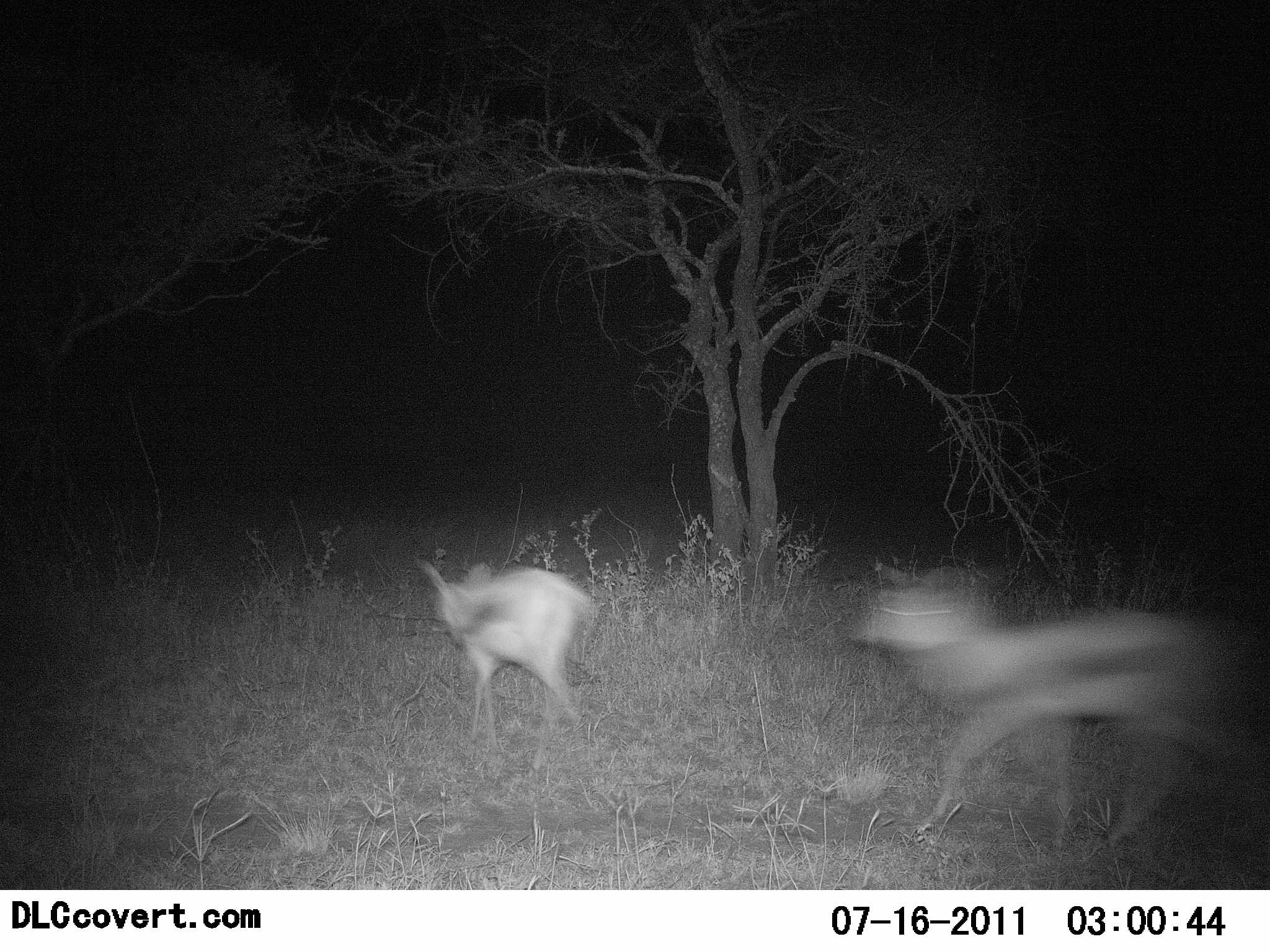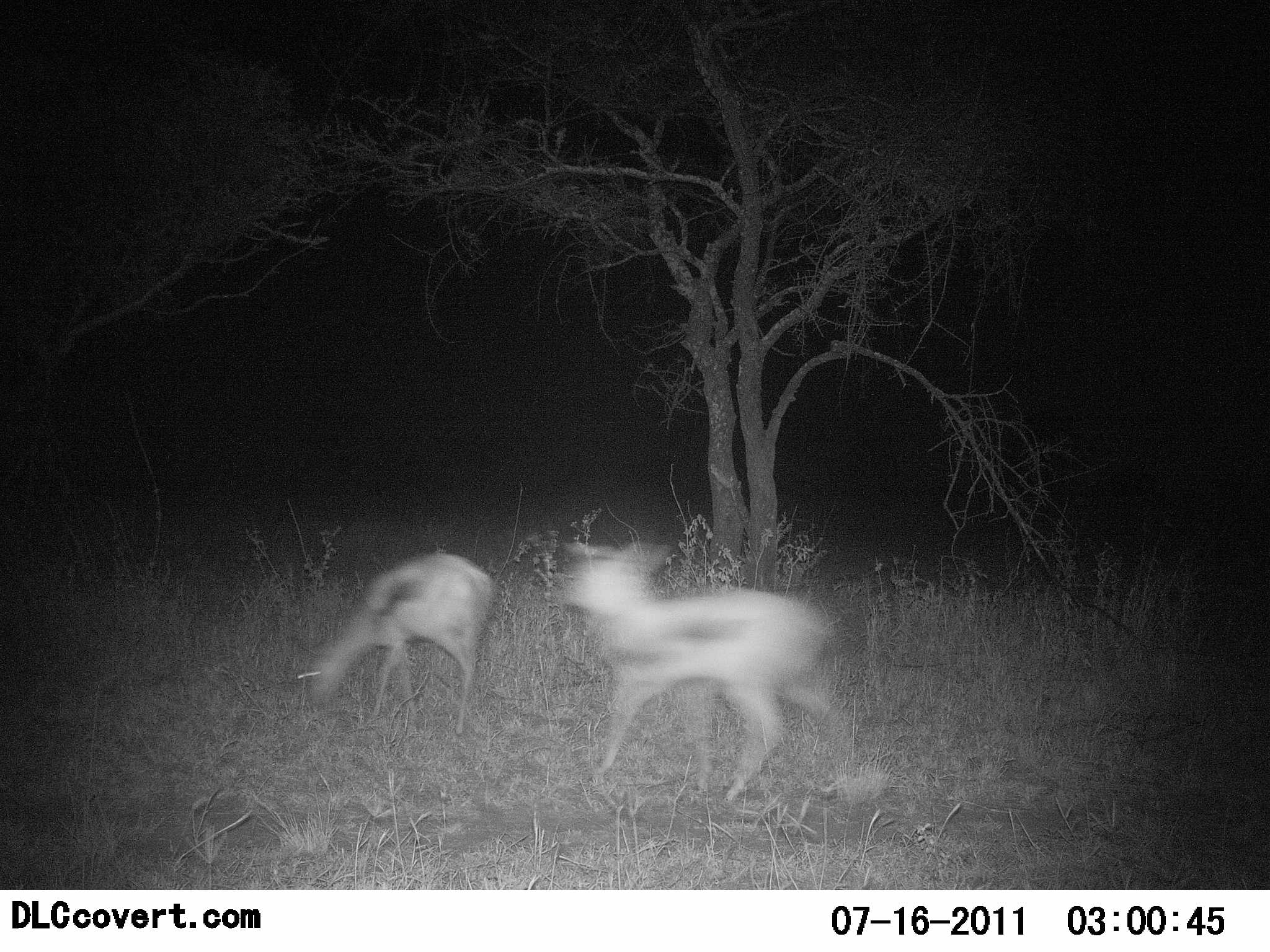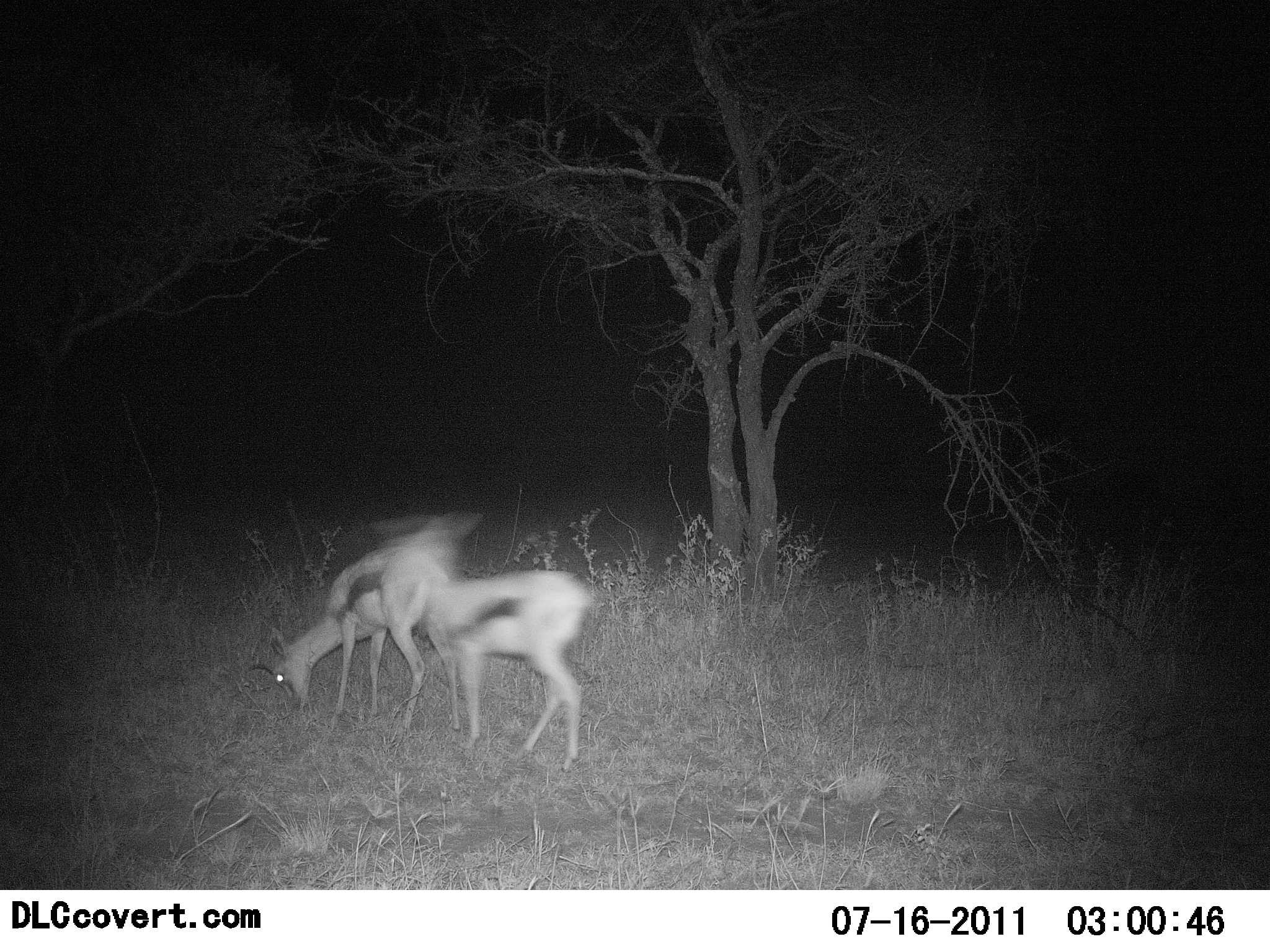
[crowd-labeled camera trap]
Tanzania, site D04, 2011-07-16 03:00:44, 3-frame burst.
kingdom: Animalia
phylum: Chordata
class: Mammalia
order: Artiodactyla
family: Bovidae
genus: Eudorcas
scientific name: Eudorcas thomsonii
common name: thomson's gazelle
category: gazellethomsons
Gazellethomsons (thomson's gazelle) (Eudorcas thomsonii), count 2. Behavior (volunteer vote fractions): standing 13%, resting 0%, moving 87%, interacting 0%. Young present (vote fraction): 0%. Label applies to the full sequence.